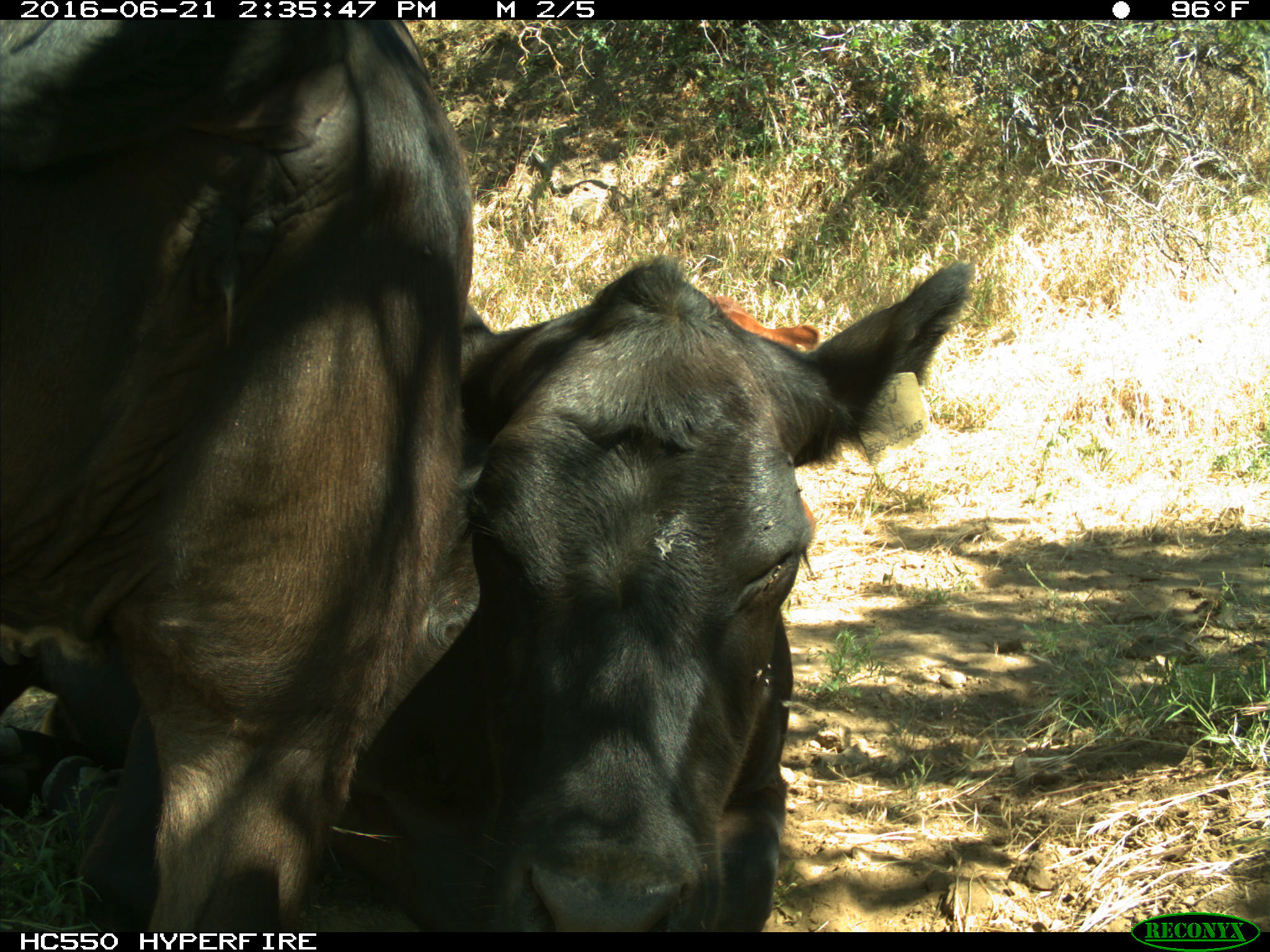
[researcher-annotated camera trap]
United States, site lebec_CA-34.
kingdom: Animalia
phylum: Chordata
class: Mammalia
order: Artiodactyla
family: Bovidae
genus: Bos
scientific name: Bos taurus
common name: domestic cow